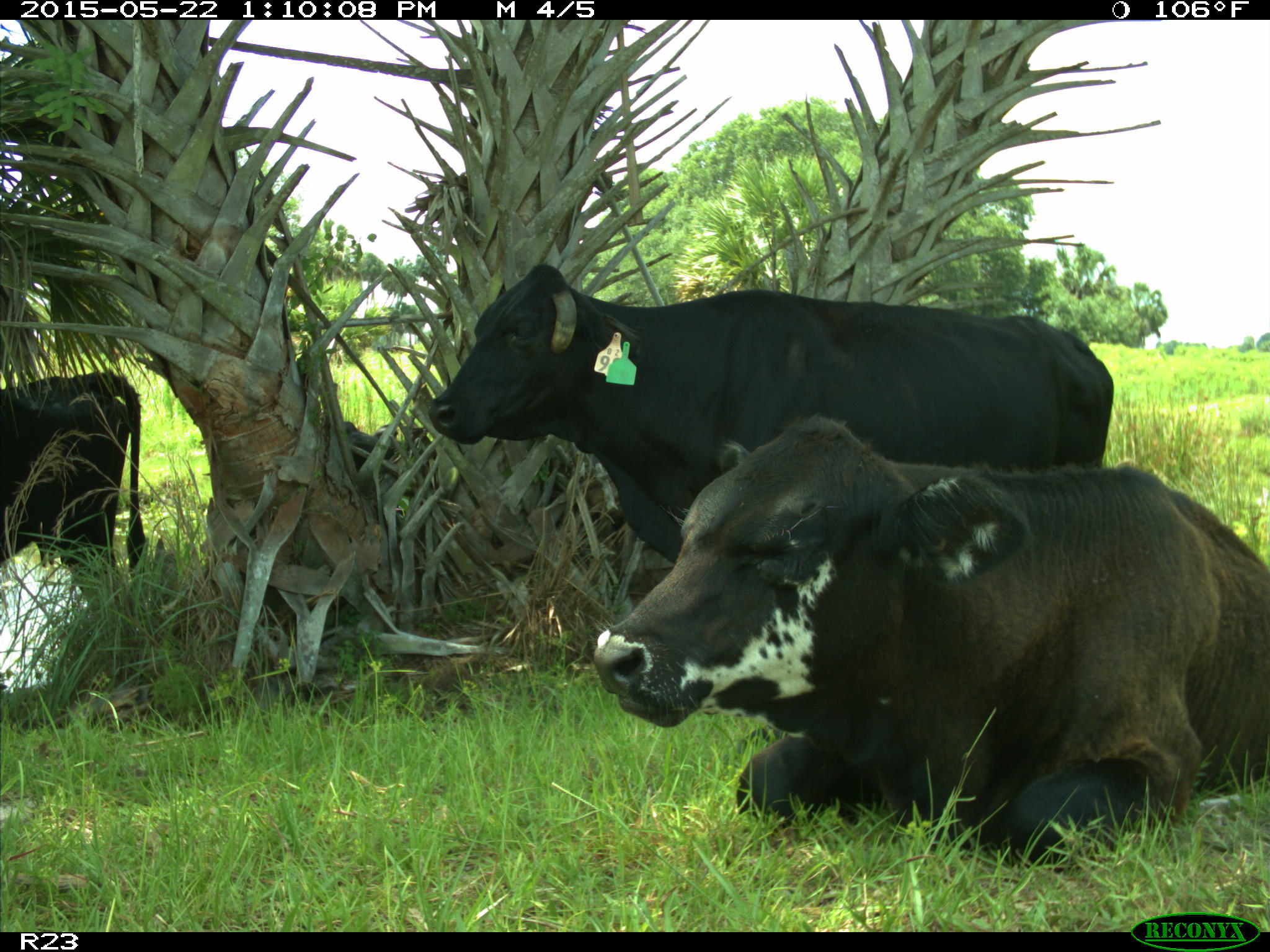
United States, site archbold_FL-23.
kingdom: Animalia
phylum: Chordata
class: Mammalia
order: Artiodactyla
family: Bovidae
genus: Bos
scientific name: Bos taurus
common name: domestic cow